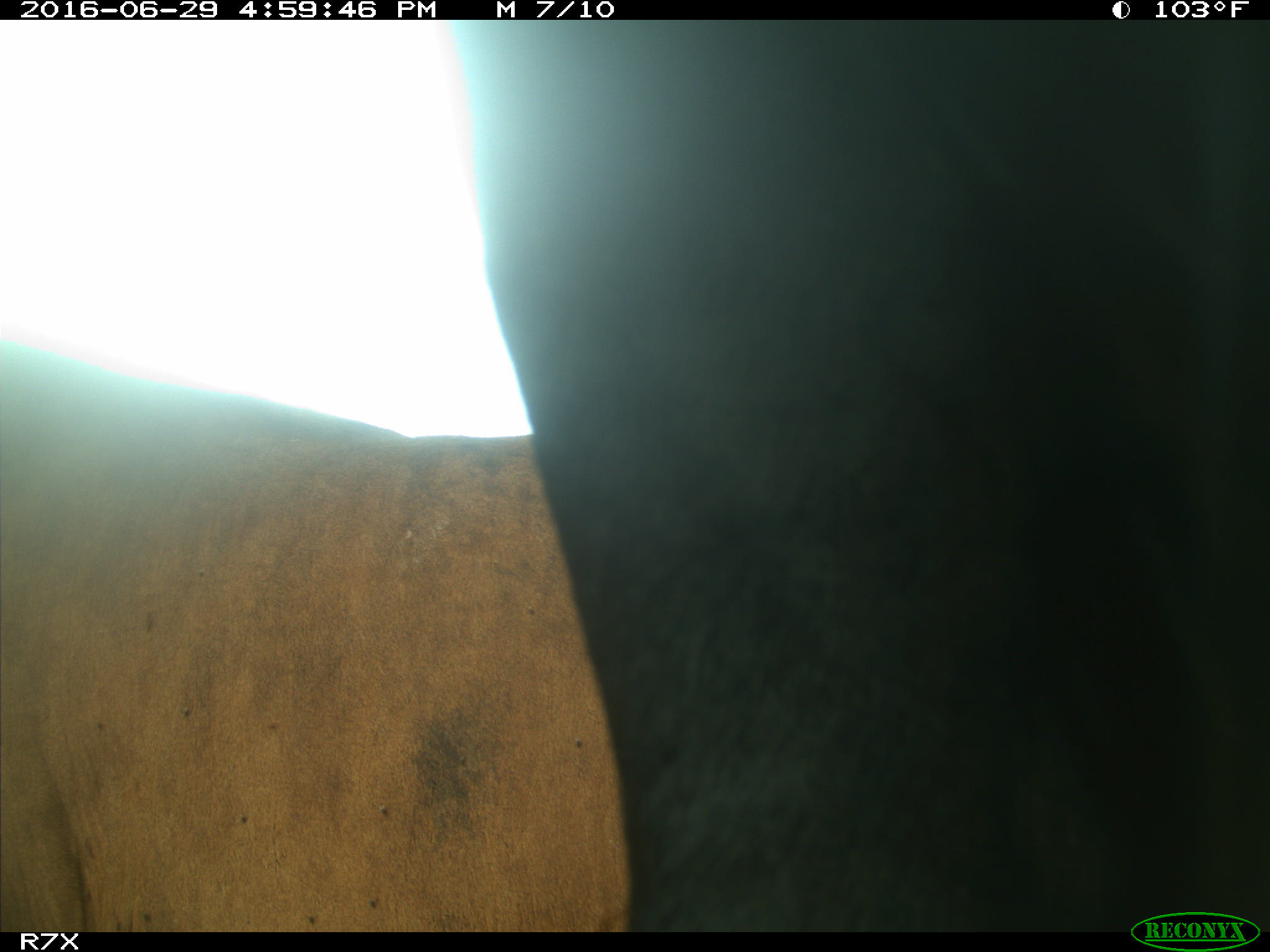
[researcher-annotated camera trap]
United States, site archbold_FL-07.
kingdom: Animalia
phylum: Chordata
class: Mammalia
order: Artiodactyla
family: Bovidae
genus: Bos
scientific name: Bos taurus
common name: domestic cow